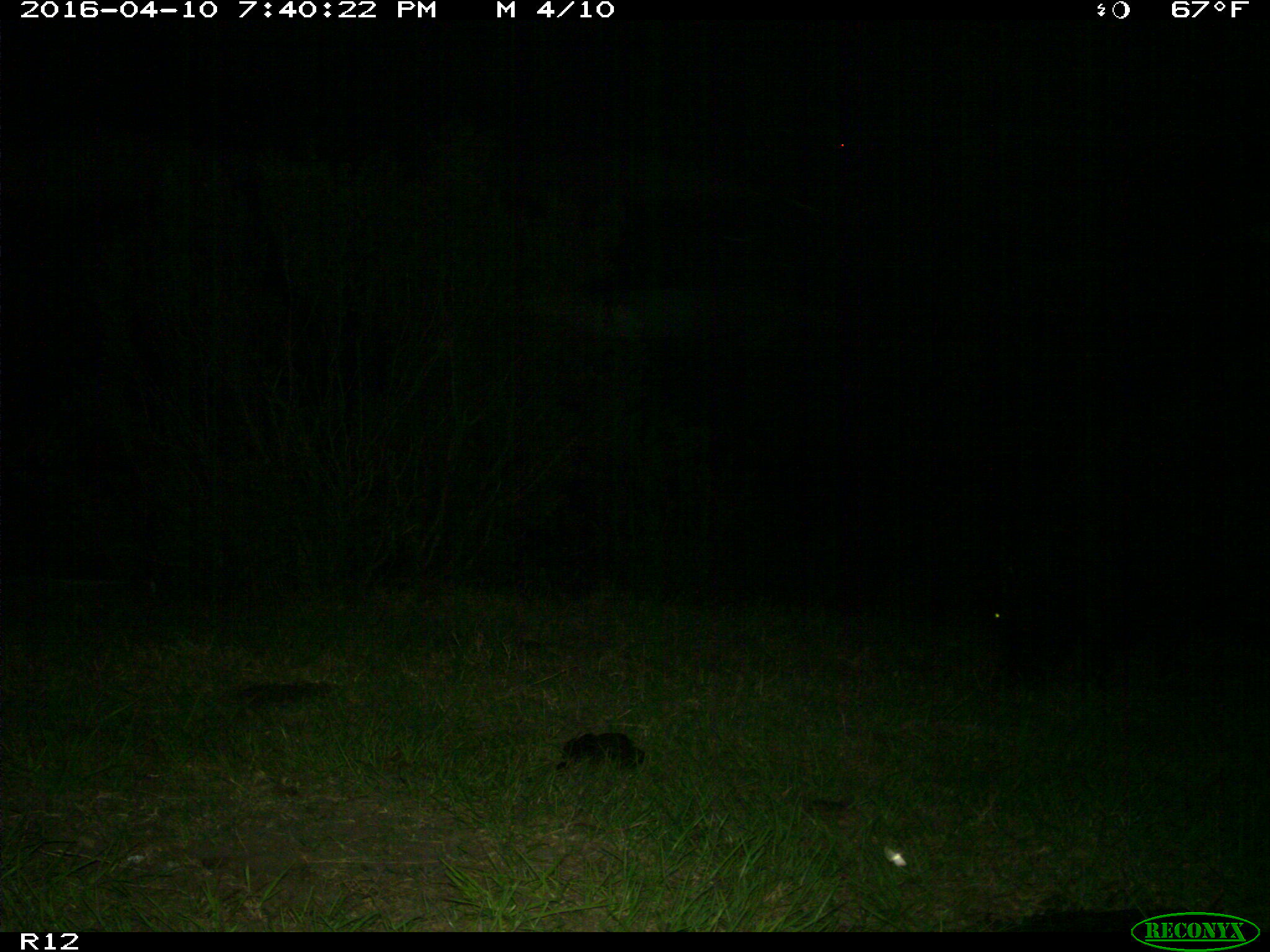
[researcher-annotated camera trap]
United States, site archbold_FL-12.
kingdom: Animalia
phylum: Chordata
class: Mammalia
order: Artiodactyla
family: Bovidae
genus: Bos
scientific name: Bos taurus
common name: domestic cow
Bos taurus (domestic cow).